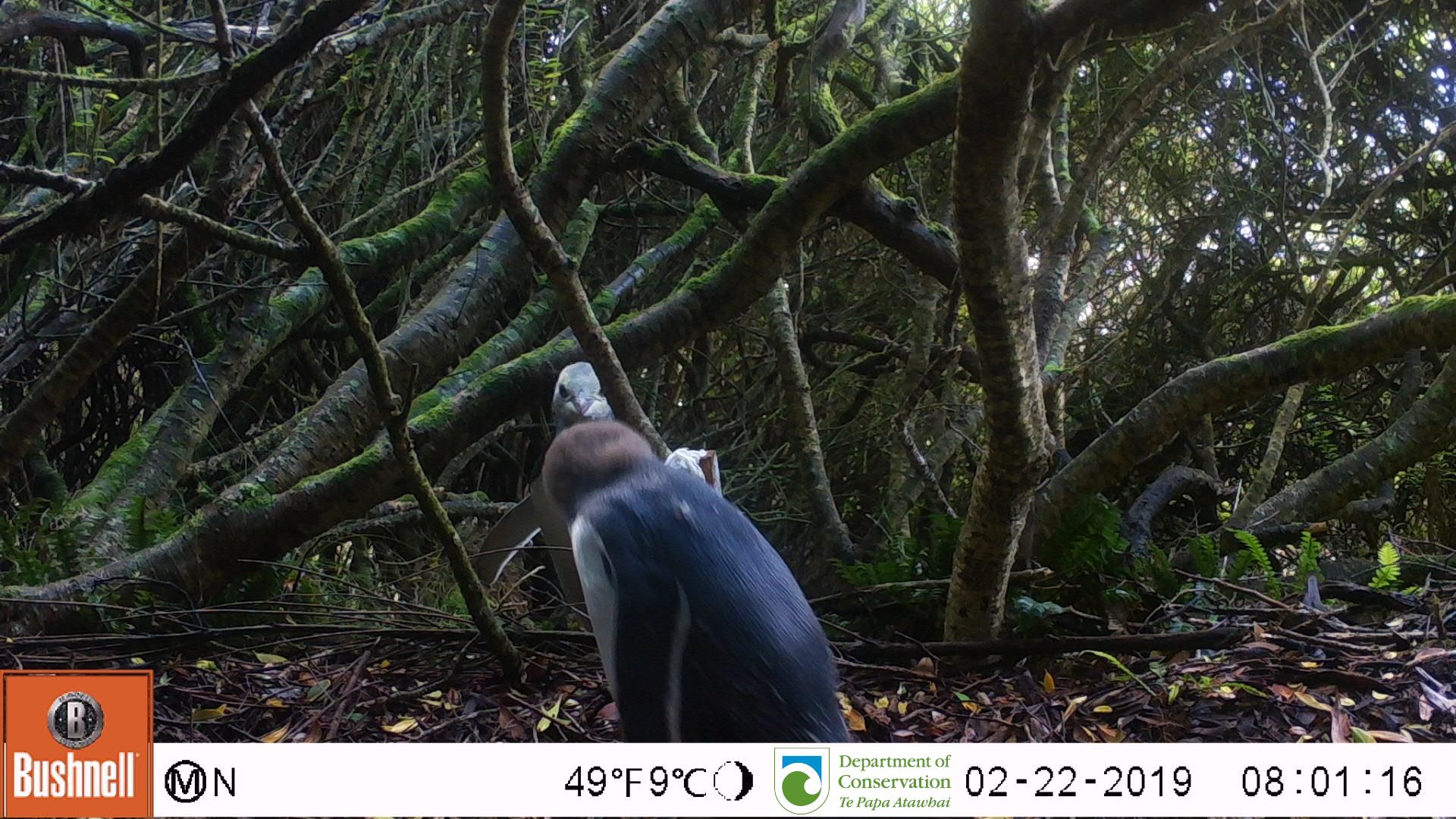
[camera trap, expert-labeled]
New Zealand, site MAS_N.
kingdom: Animalia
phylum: Chordata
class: Aves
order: Sphenisciformes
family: Spheniscidae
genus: Megadyptes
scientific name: Megadyptes antipodes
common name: yellow-eyed penguin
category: yellow eyed penguin